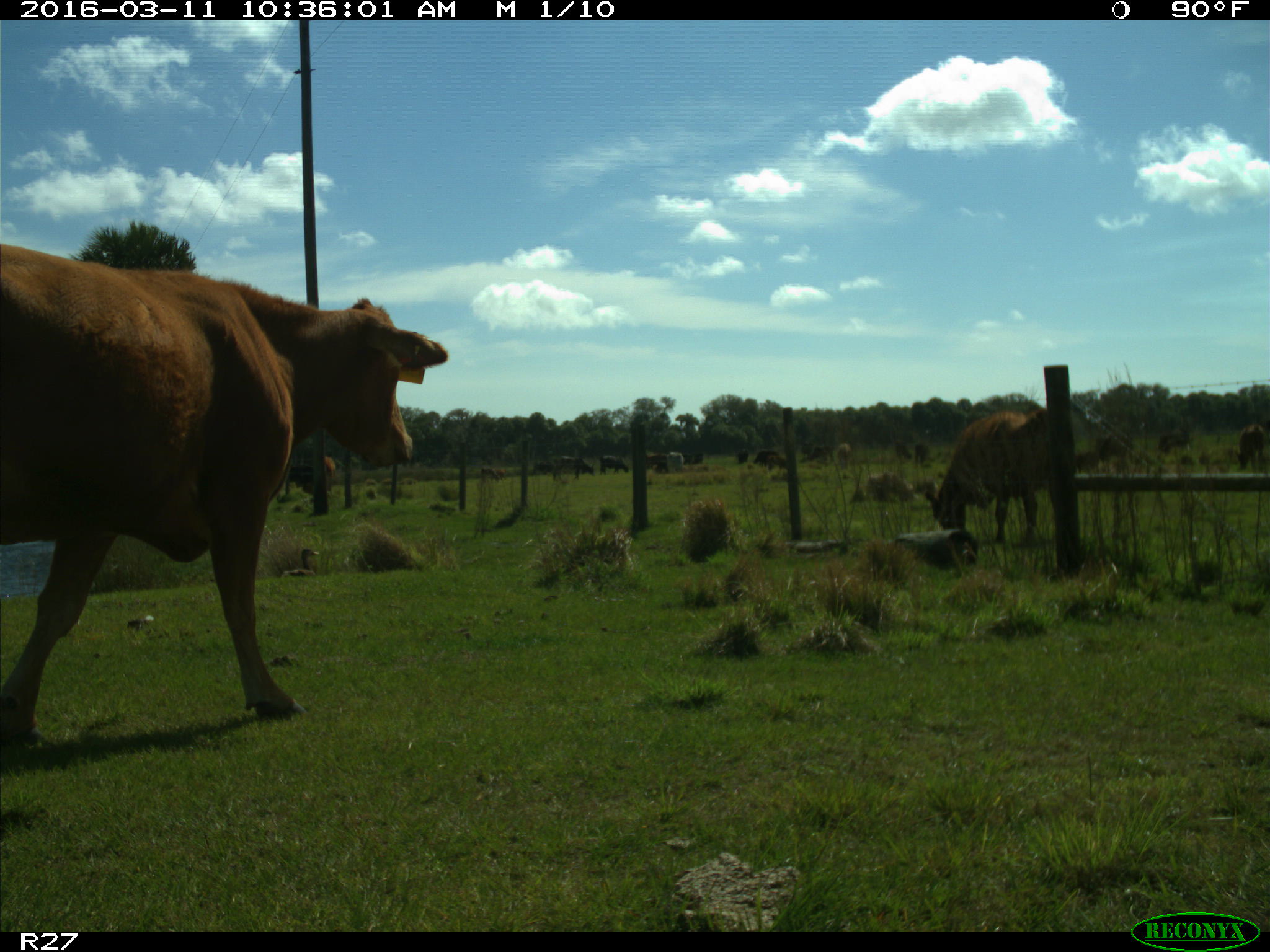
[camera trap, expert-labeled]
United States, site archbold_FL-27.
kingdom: Animalia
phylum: Chordata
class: Mammalia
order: Artiodactyla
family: Bovidae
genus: Bos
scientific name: Bos taurus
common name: domestic cow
Bos taurus (domestic cow).